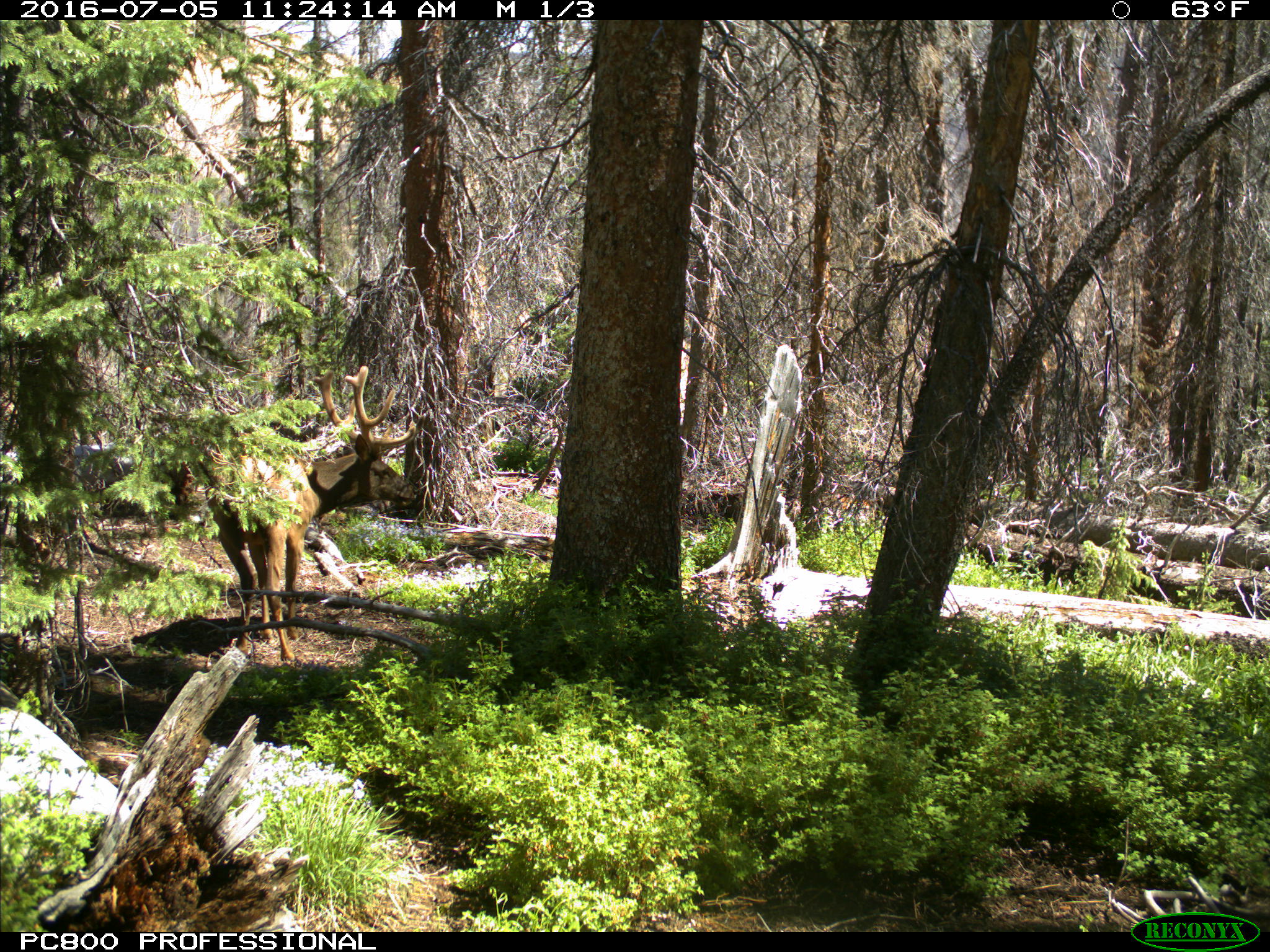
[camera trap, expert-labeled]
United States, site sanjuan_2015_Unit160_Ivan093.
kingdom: Animalia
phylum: Chordata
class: Mammalia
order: Artiodactyla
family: Cervidae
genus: Cervus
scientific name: Cervus elaphus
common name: red deer